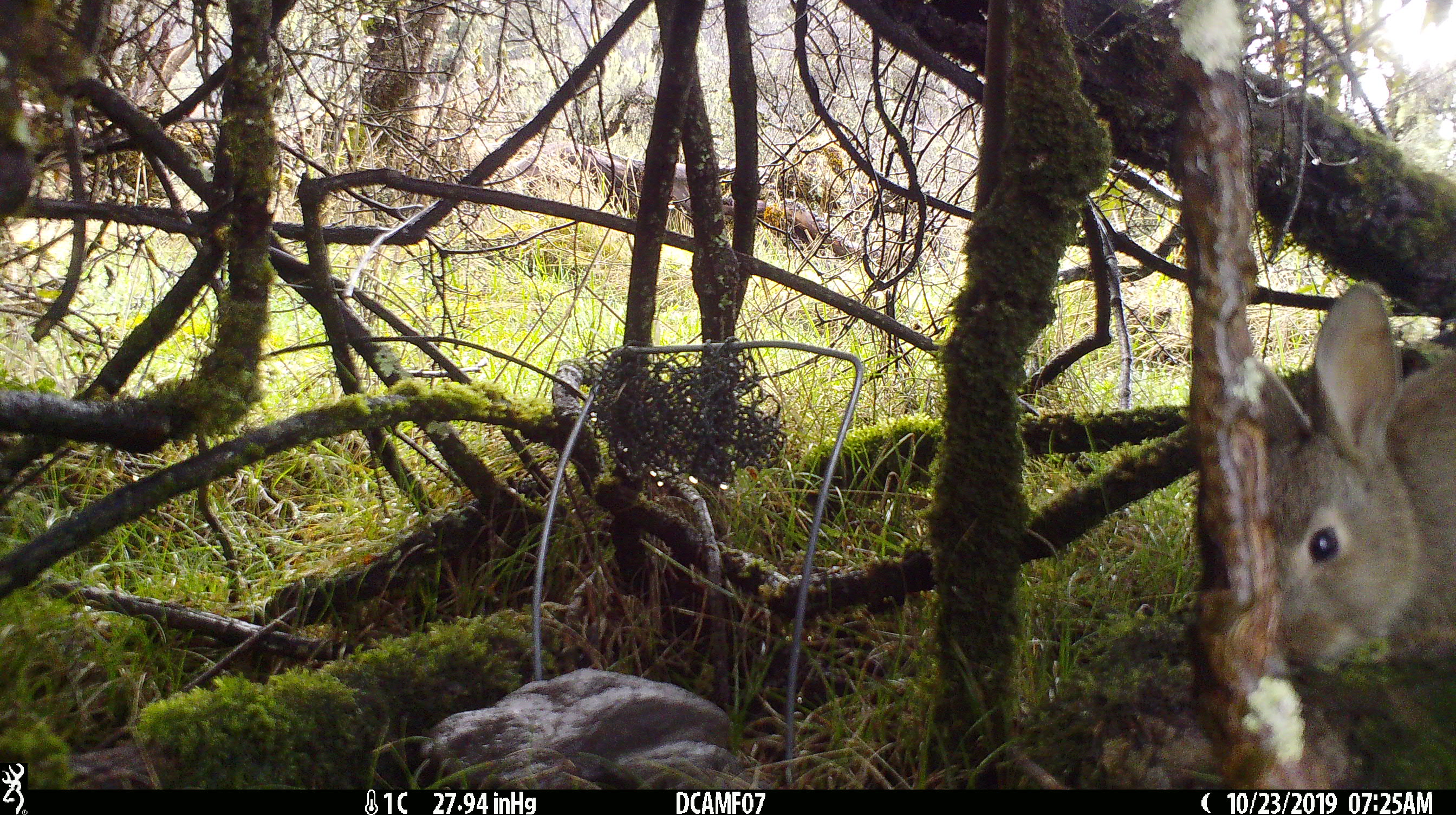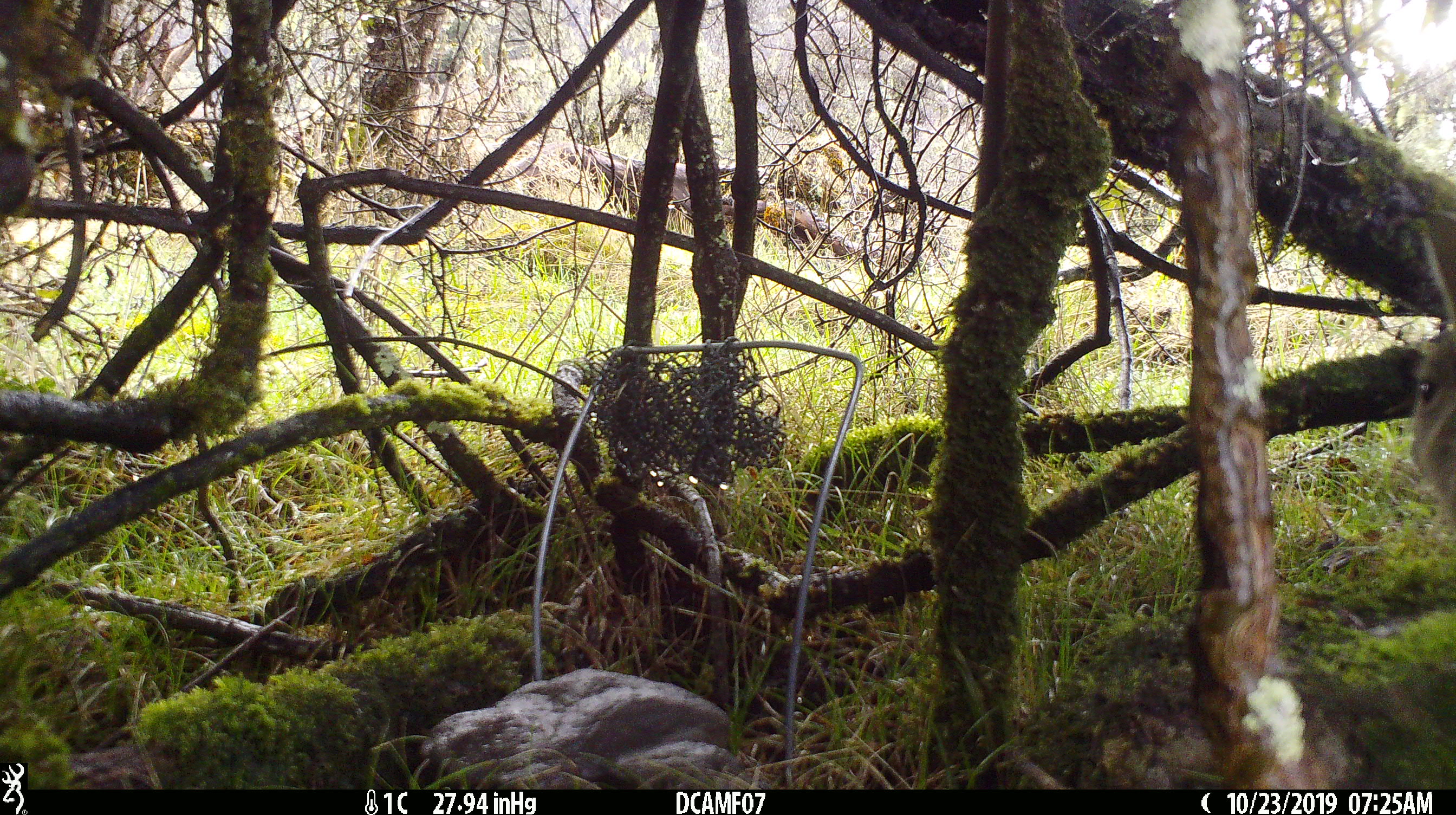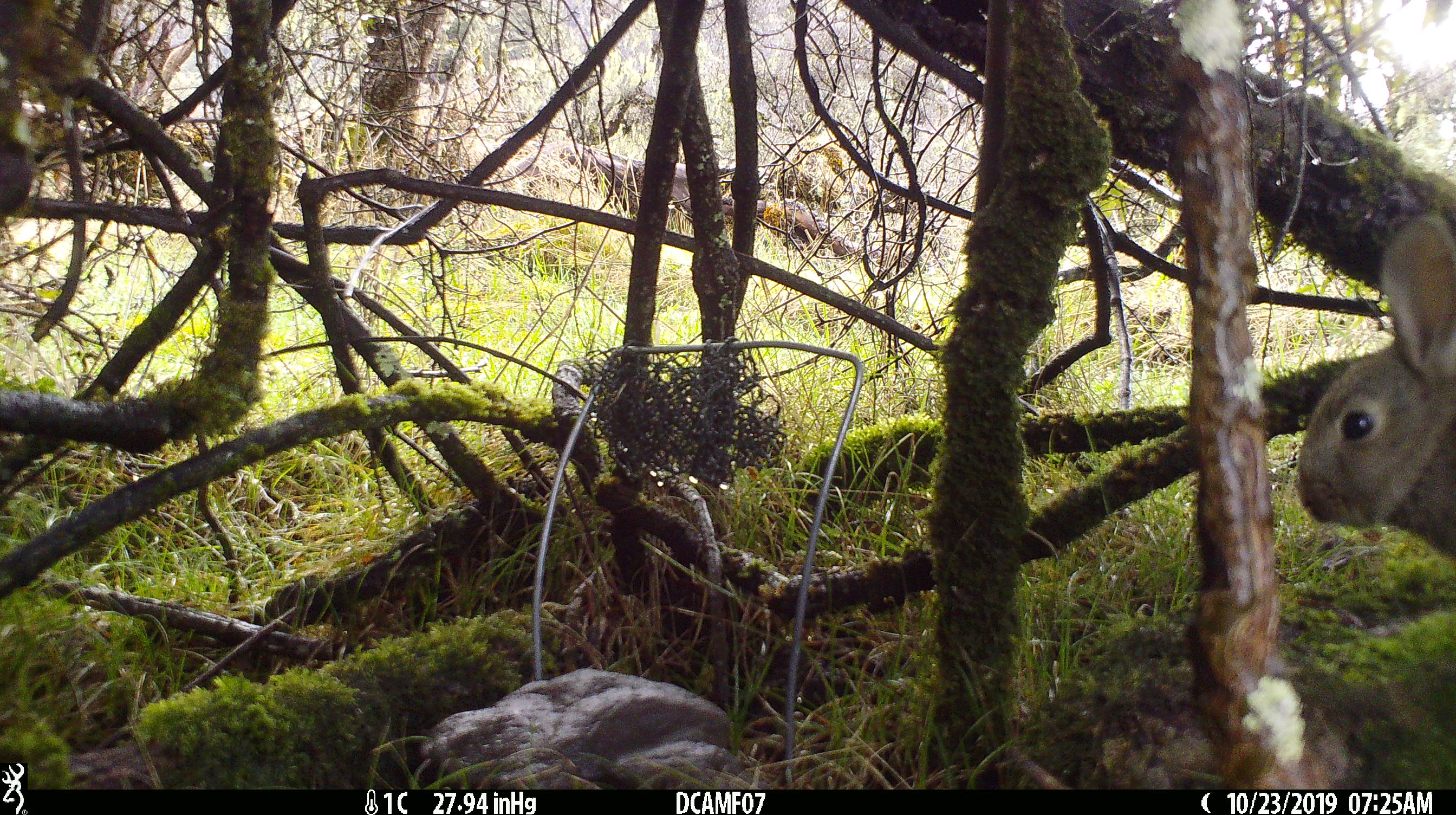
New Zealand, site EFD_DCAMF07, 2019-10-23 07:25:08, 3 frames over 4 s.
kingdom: Animalia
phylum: Chordata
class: Mammalia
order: Lagomorpha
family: Leporidae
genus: Oryctolagus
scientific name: Oryctolagus cuniculus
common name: european rabbit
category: rabbit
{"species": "rabbit (european rabbit) (Oryctolagus cuniculus)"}